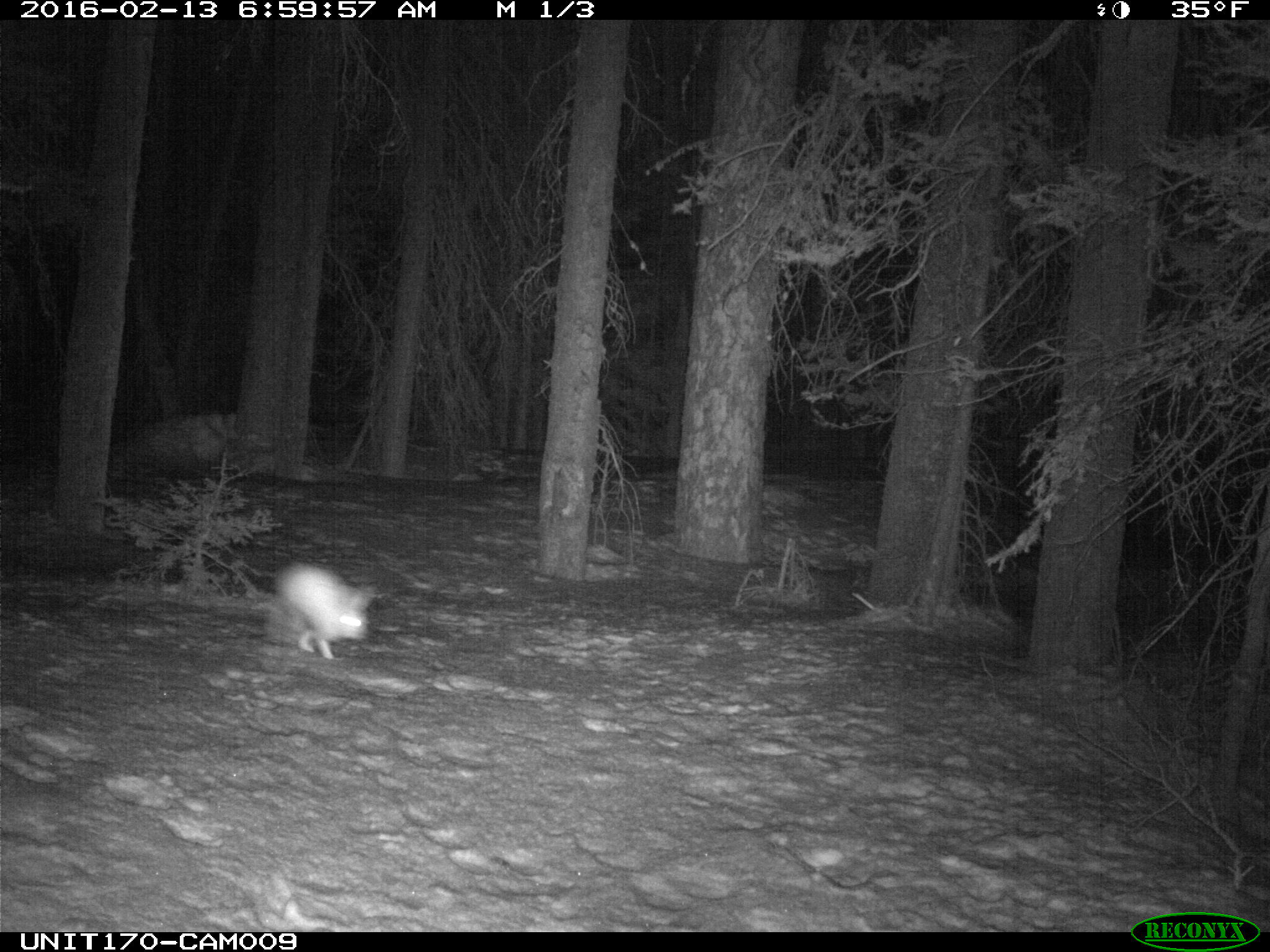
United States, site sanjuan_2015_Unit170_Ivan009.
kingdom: Animalia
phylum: Chordata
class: Mammalia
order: Lagomorpha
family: Leporidae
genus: Lepus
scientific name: Lepus americanus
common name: snowshoe hare